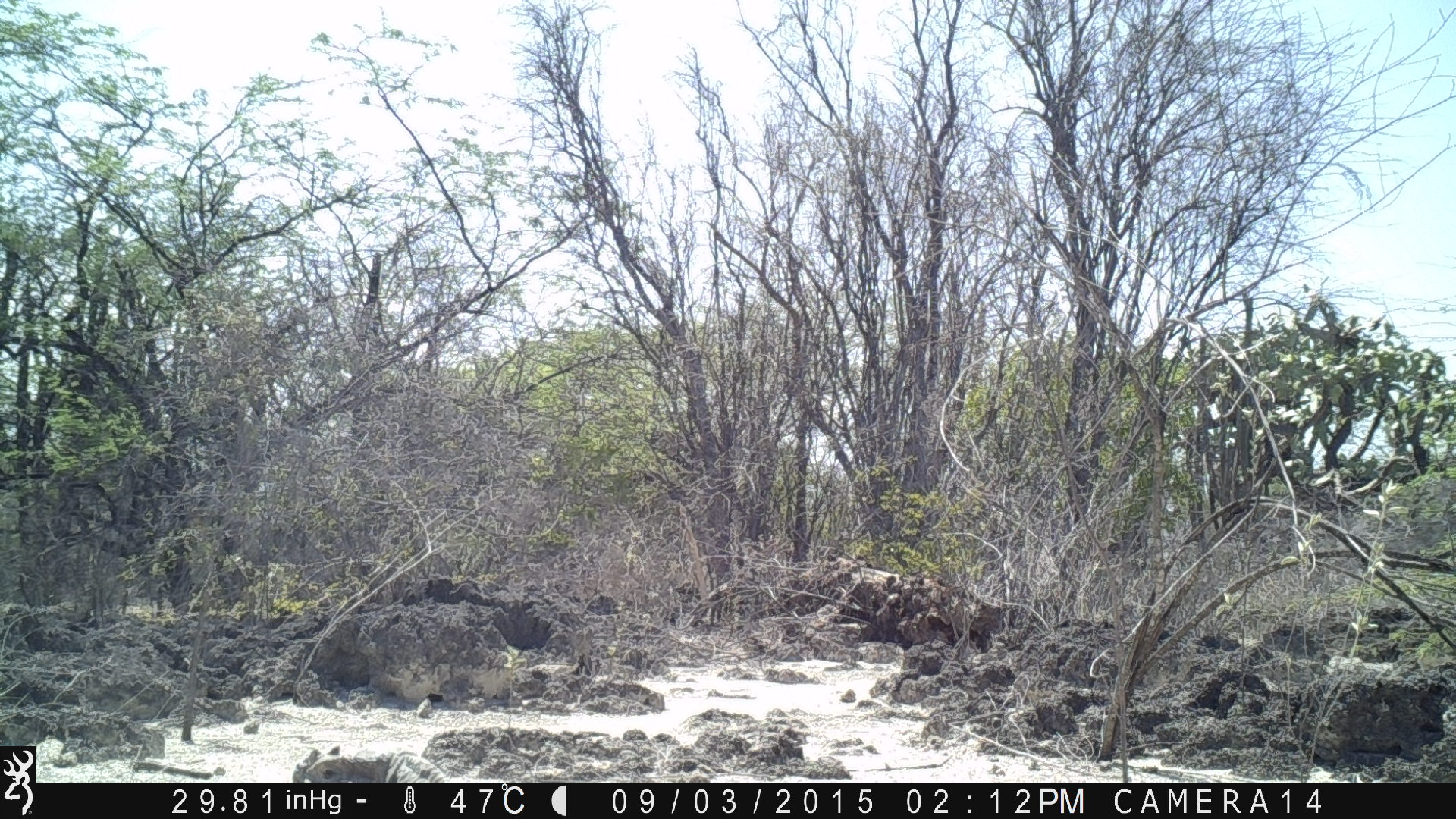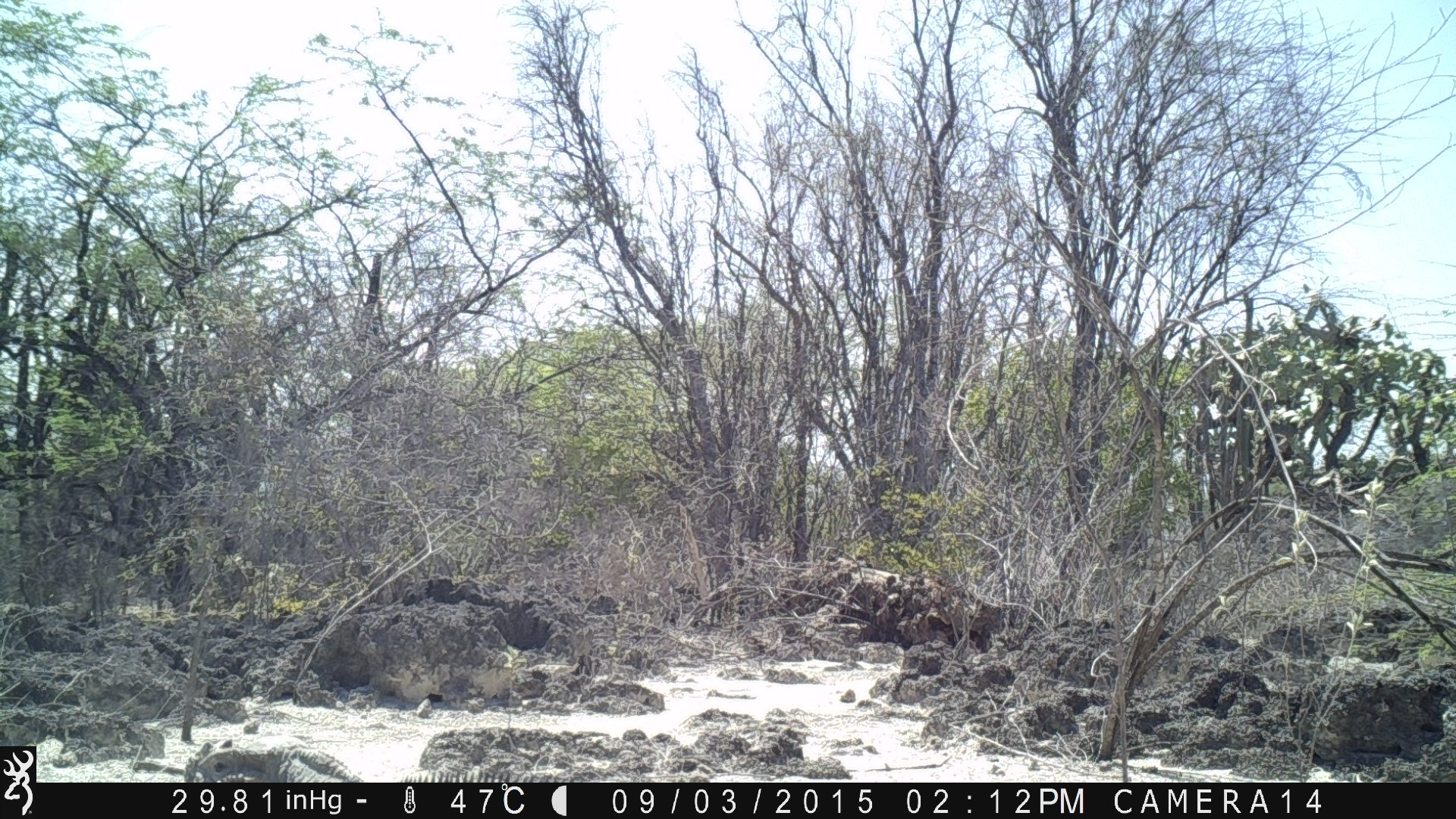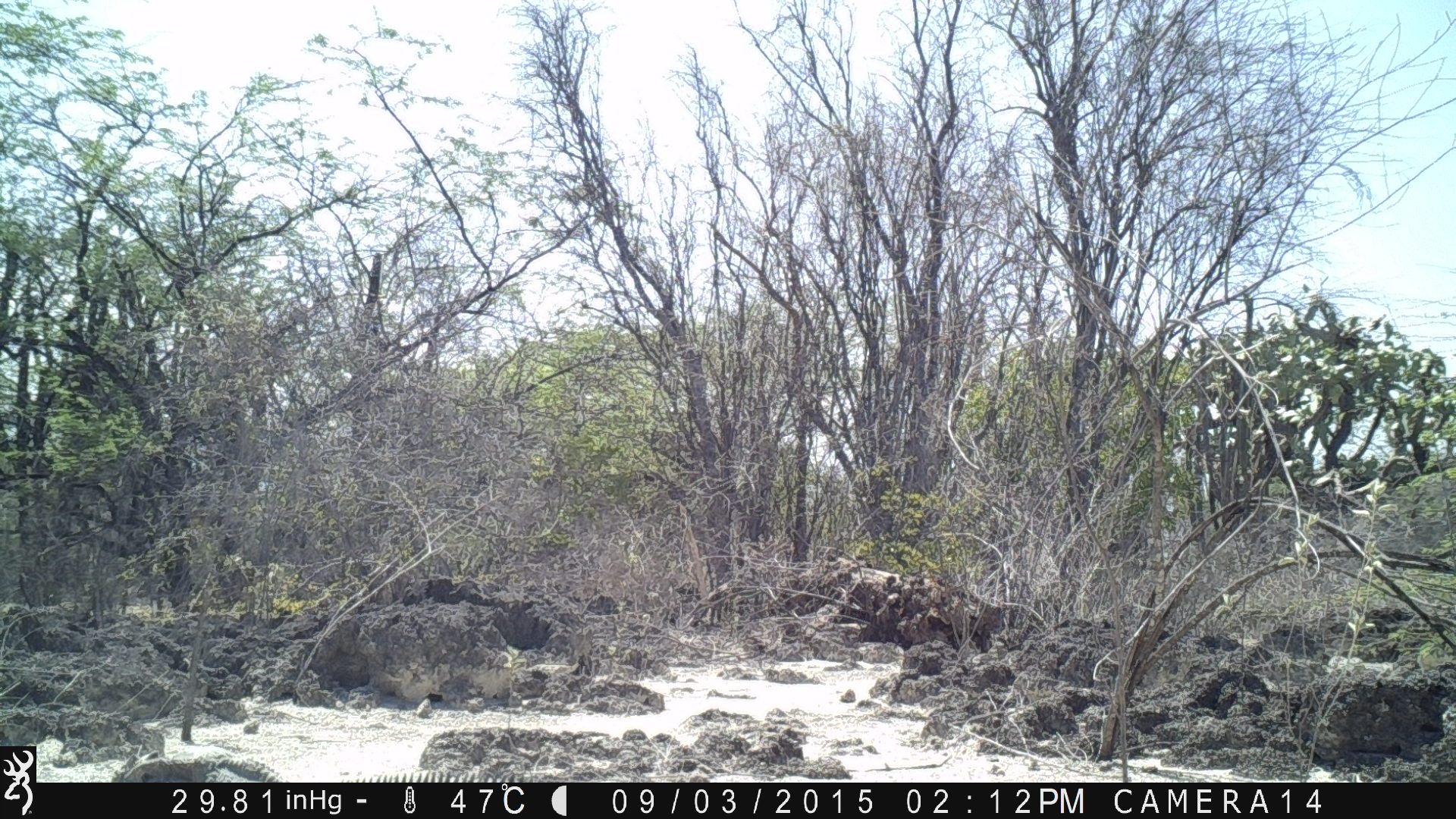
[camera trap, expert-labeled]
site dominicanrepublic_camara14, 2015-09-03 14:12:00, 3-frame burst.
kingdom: Animalia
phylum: Chordata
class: Reptilia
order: Squamata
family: Iguanidae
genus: Iguana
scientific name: Iguana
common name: typical iguanas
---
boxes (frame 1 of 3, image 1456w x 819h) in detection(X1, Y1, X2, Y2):
iguana: detection(299, 743, 464, 786)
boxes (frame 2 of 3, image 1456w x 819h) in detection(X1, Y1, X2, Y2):
iguana: detection(185, 729, 582, 786)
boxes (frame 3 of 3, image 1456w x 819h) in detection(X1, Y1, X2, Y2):
iguana: detection(105, 748, 291, 783)